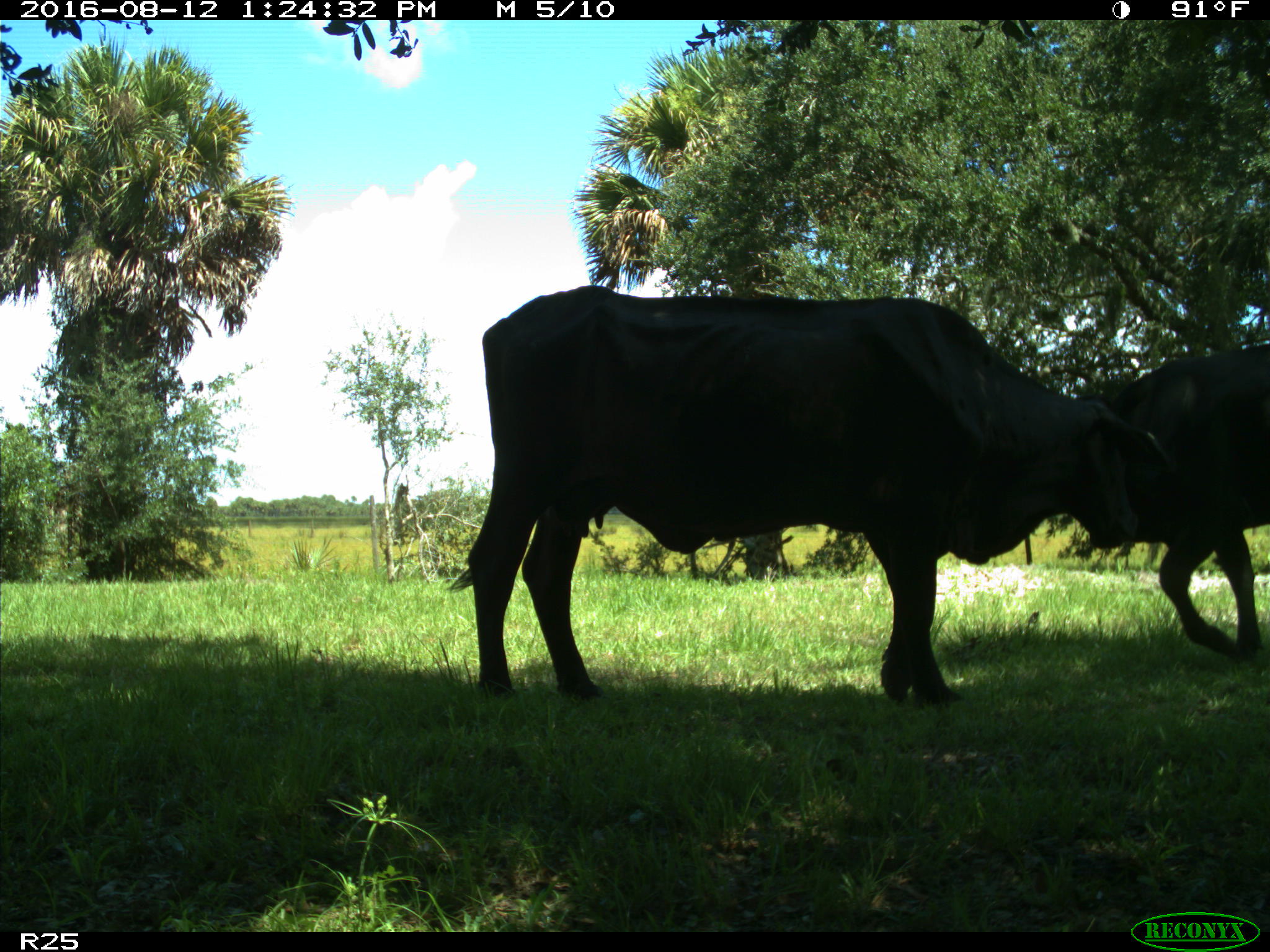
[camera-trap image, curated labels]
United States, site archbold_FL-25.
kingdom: Animalia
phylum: Chordata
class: Mammalia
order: Artiodactyla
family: Bovidae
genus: Bos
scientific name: Bos taurus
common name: domestic cow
Bos taurus (domestic cow).